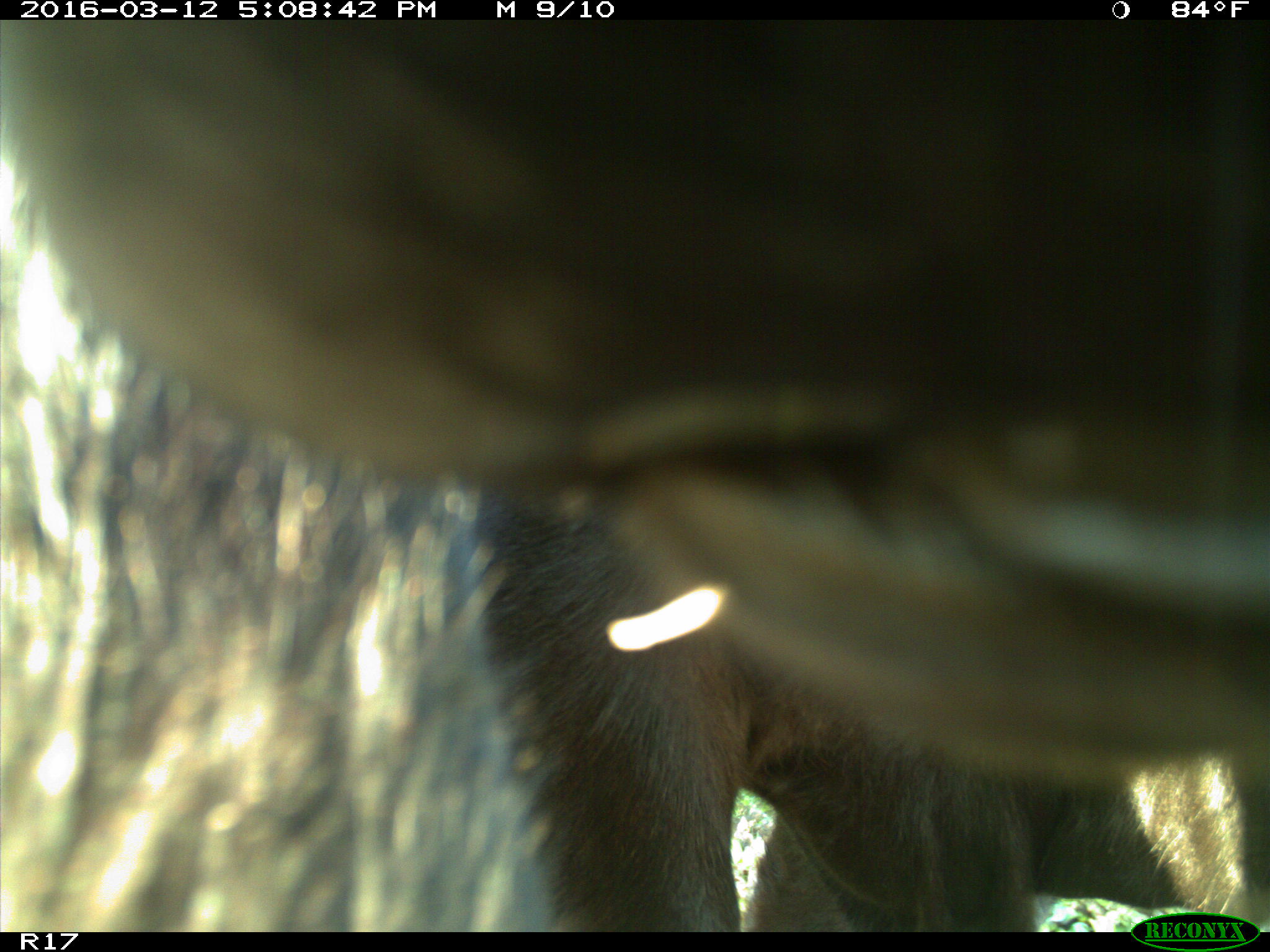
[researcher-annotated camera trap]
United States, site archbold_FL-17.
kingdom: Animalia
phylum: Chordata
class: Mammalia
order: Artiodactyla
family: Bovidae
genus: Bos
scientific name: Bos taurus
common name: domestic cow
Bos taurus (domestic cow).